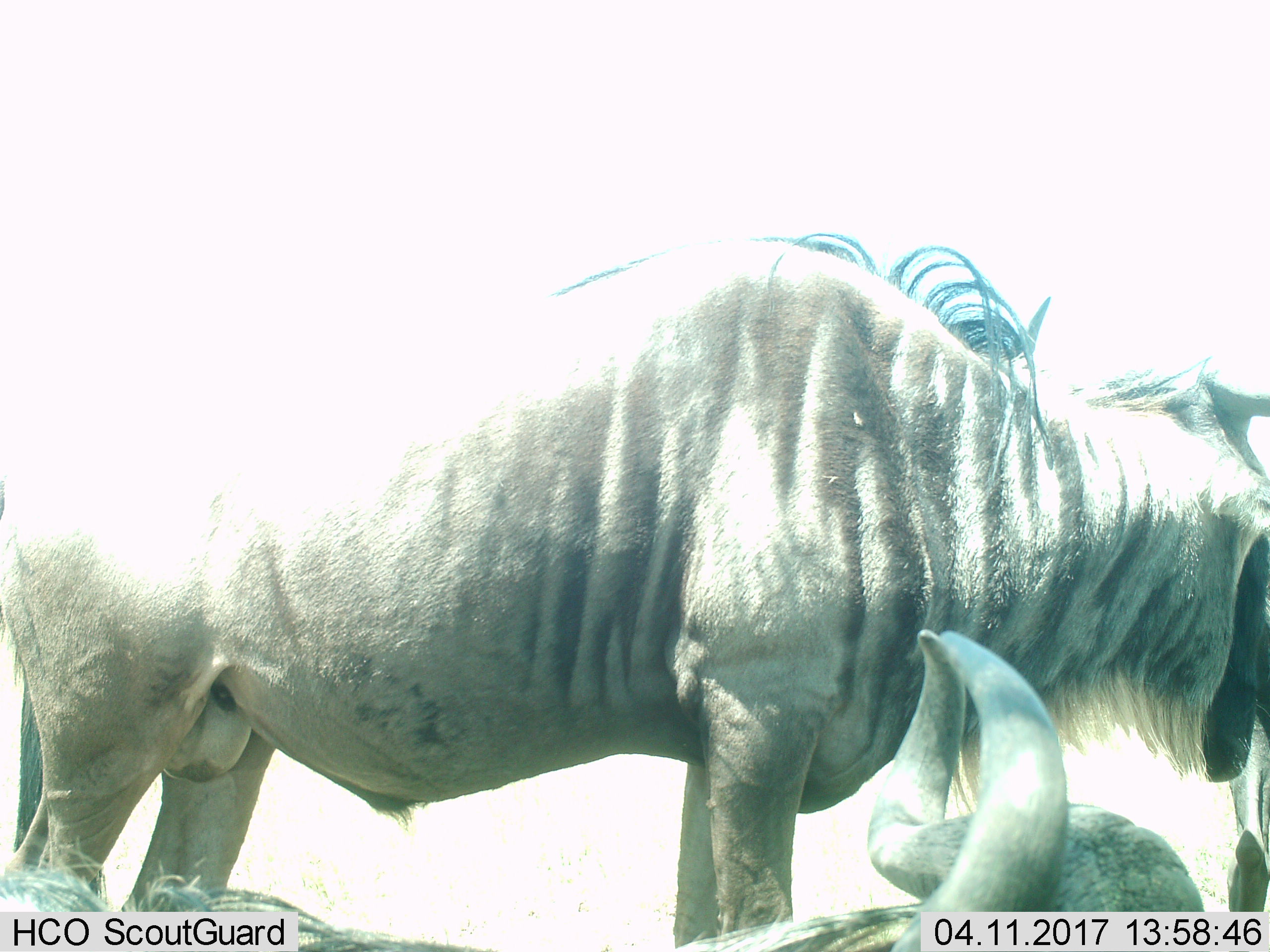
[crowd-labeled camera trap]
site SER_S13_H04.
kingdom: Animalia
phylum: Chordata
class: Mammalia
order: Artiodactyla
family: Bovidae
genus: Connochaetes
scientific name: Connochaetes taurinus taurinus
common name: blue wildebeest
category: wildebeestblue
Wildebeestblue (blue wildebeest) (Connochaetes taurinus taurinus), count 2. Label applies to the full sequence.